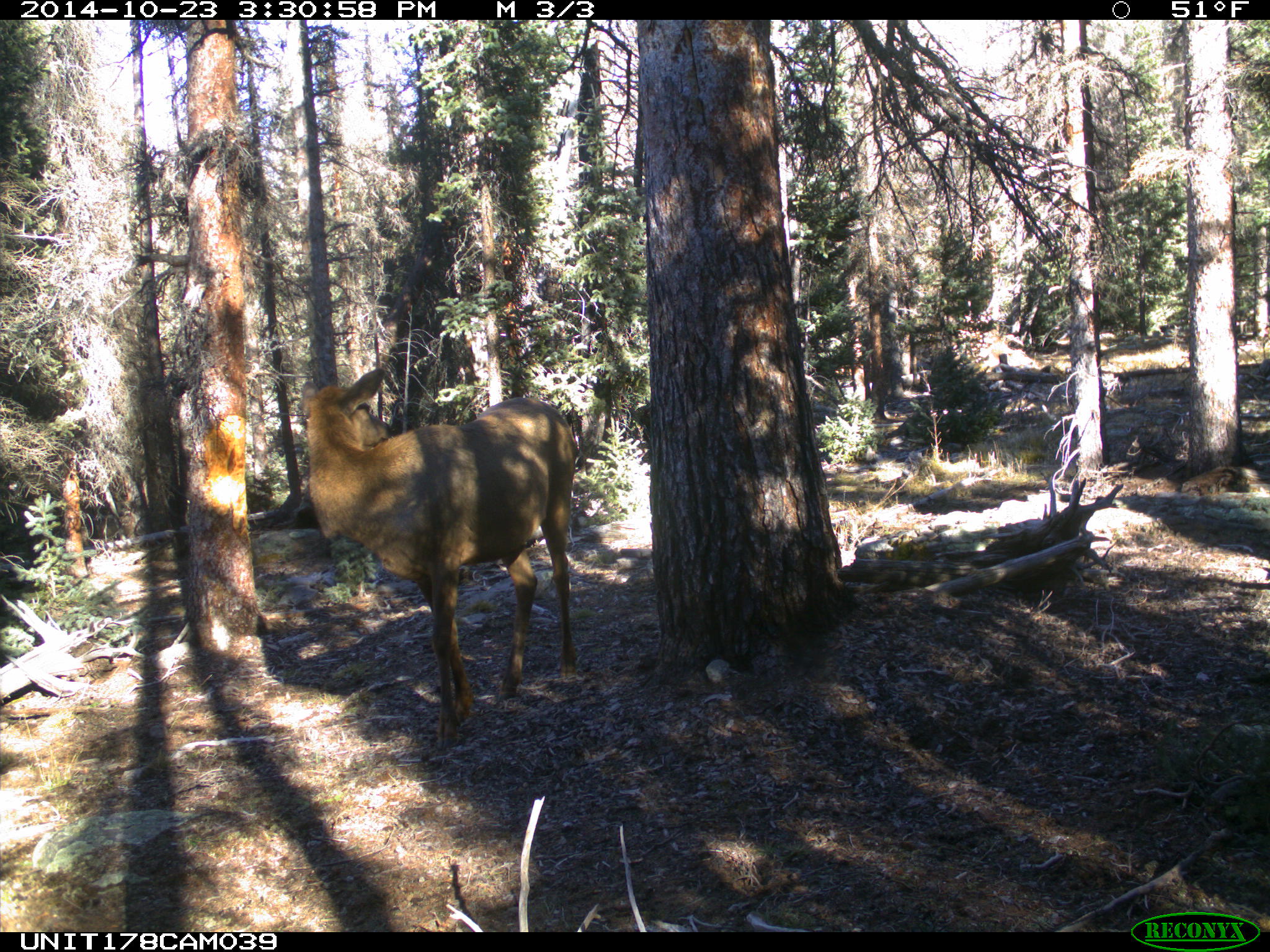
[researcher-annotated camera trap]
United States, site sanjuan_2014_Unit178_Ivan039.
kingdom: Animalia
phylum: Chordata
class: Mammalia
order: Artiodactyla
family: Cervidae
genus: Cervus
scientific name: Cervus elaphus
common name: red deer